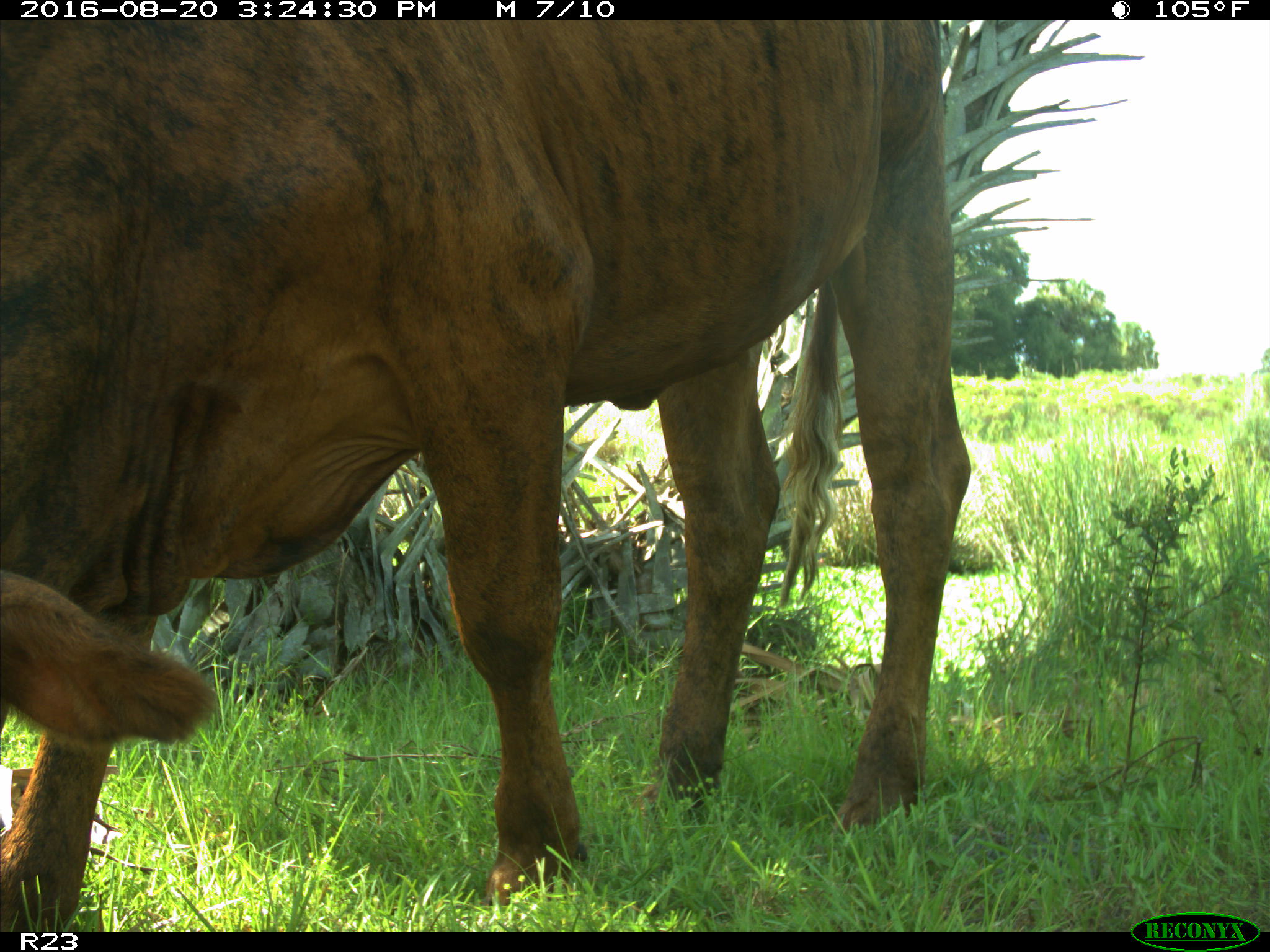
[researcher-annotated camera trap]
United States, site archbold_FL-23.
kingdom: Animalia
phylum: Chordata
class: Mammalia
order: Artiodactyla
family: Bovidae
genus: Bos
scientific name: Bos taurus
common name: domestic cow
Bos taurus (domestic cow).